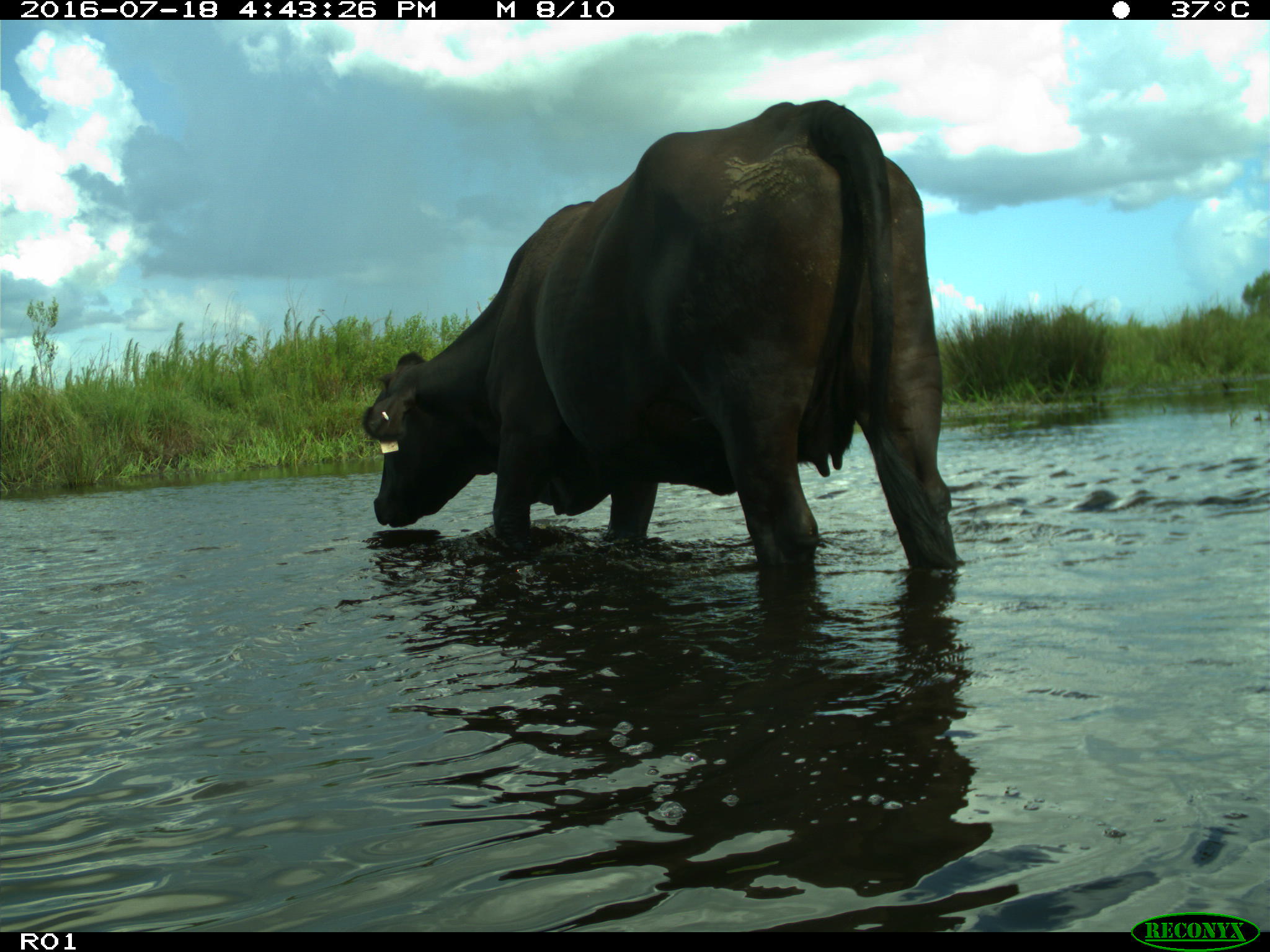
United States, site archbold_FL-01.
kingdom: Animalia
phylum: Chordata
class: Mammalia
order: Artiodactyla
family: Bovidae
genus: Bos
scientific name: Bos taurus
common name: domestic cow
Bos taurus (domestic cow).